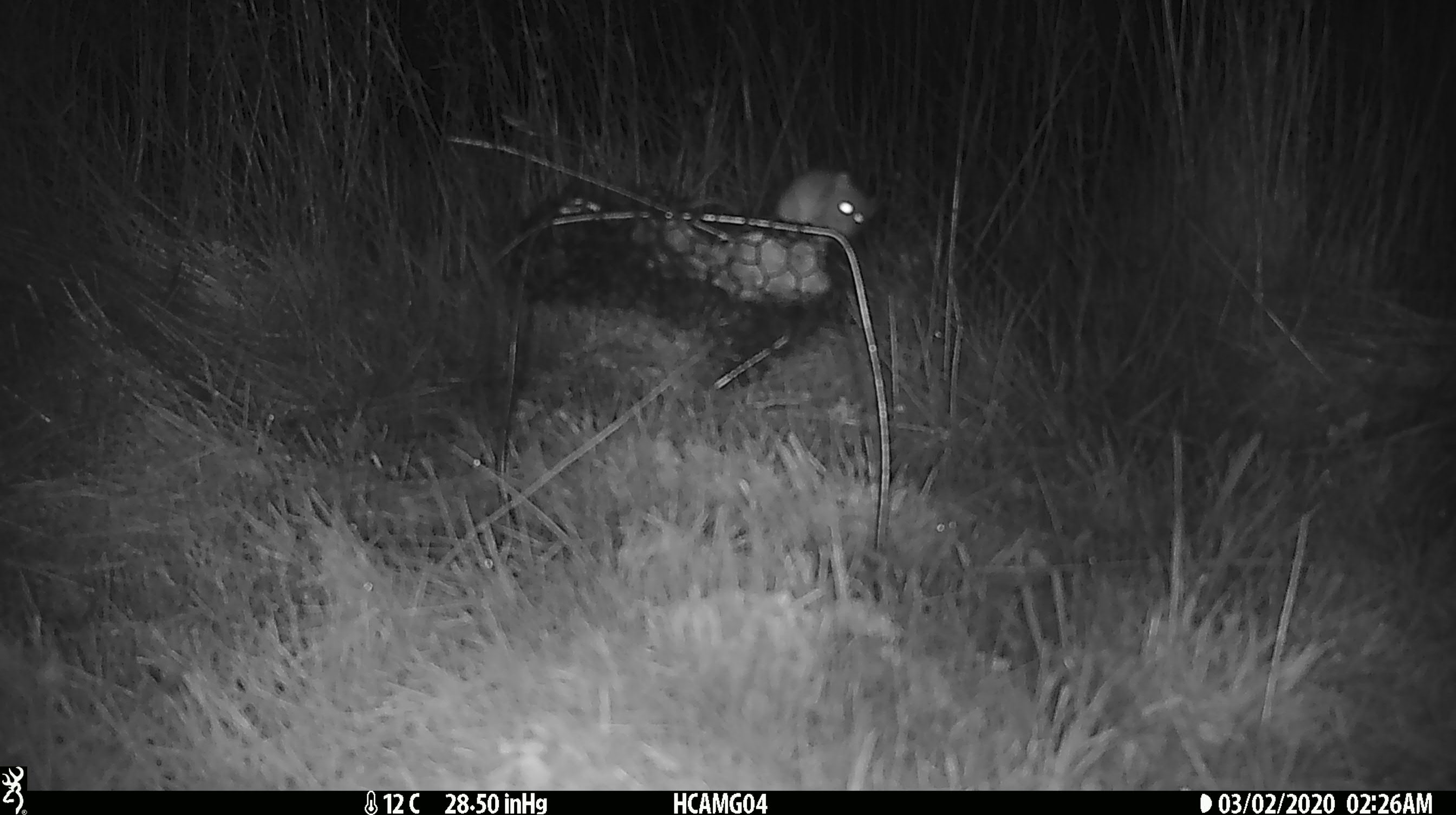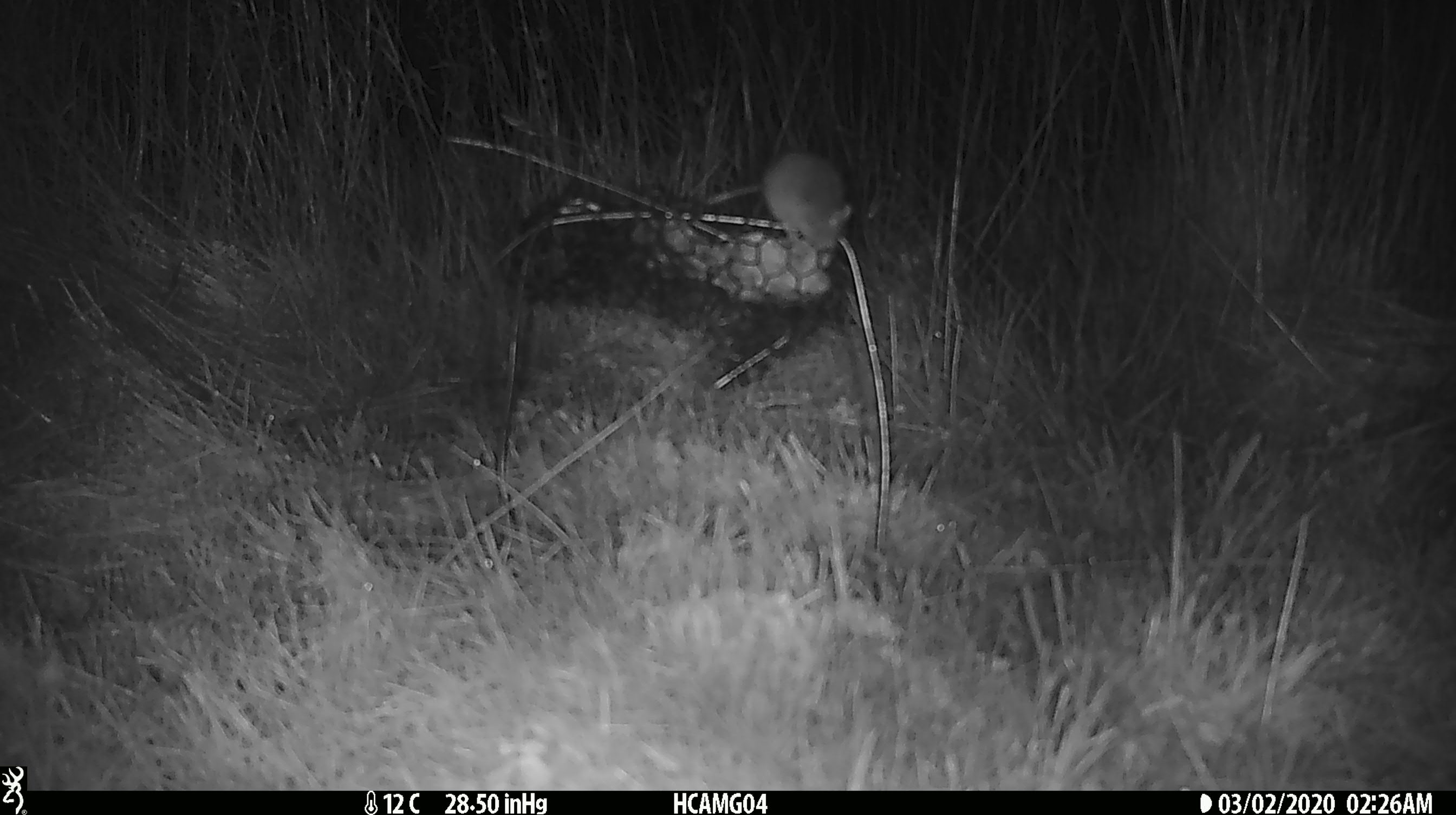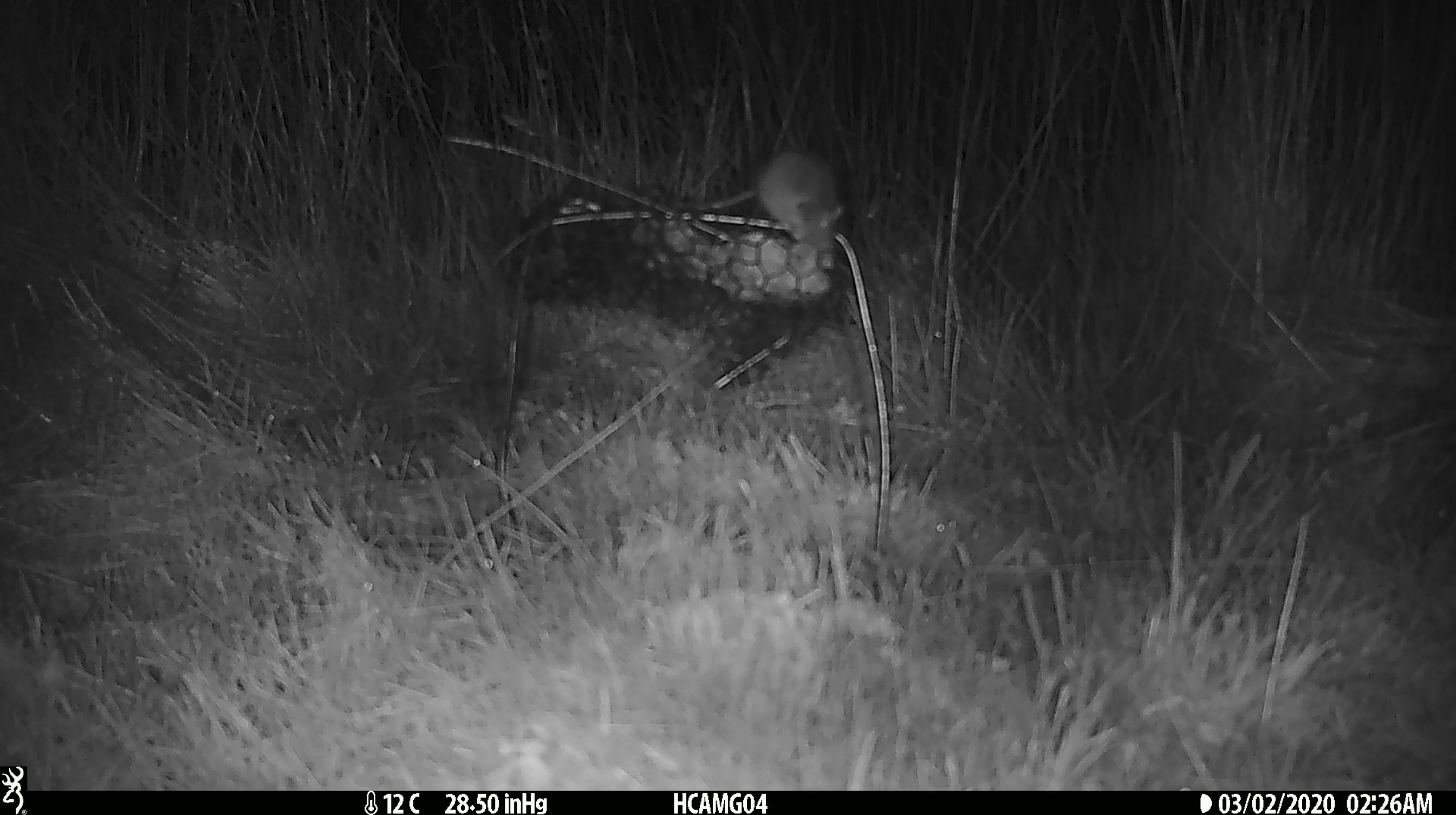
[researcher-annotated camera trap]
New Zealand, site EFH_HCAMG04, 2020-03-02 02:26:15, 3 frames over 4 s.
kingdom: Animalia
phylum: Chordata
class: Mammalia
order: Rodentia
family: Muridae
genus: Mus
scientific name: Mus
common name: mouse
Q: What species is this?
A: Mouse (Mus).